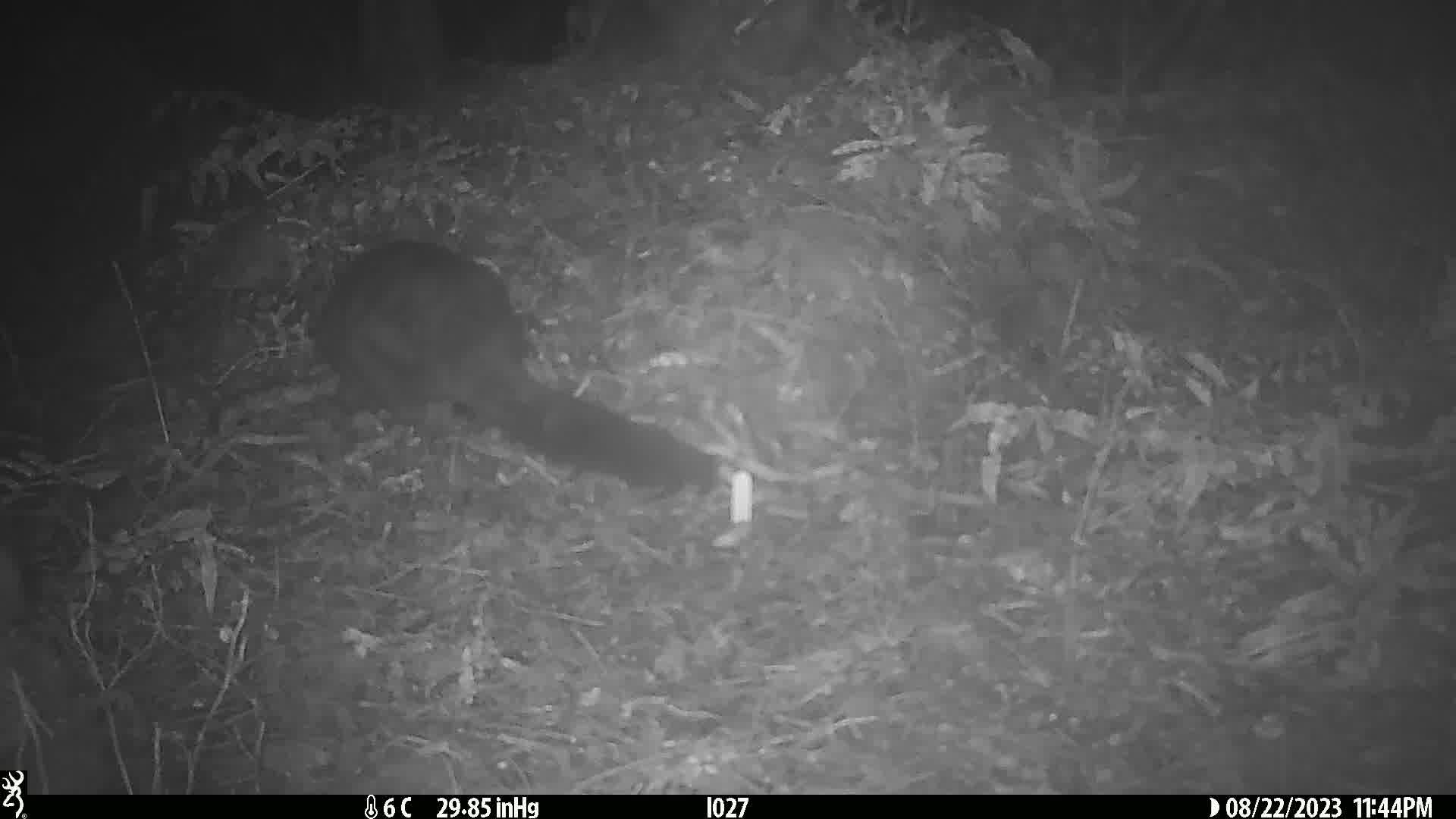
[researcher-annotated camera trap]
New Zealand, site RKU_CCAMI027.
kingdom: Animalia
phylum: Chordata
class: Mammalia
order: Diprotodontia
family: Phalangeridae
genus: Trichosurus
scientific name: Trichosurus vulpecula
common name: common brushtail possum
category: possum